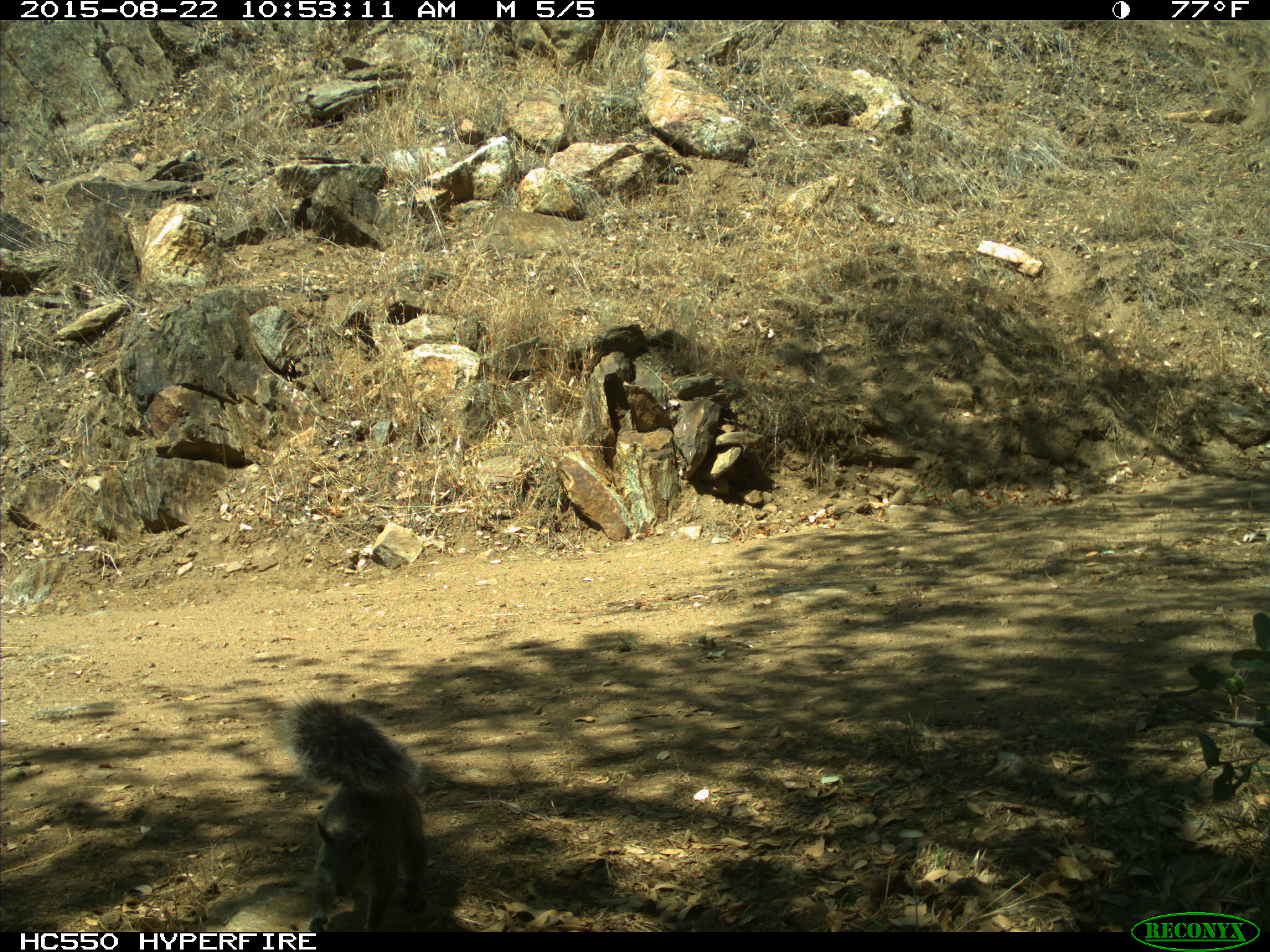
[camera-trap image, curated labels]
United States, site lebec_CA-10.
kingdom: Animalia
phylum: Chordata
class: Mammalia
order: Rodentia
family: Sciuridae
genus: Sciurus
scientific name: Sciurus carolinensis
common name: eastern gray squirrel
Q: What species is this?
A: Sciurus carolinensis (eastern gray squirrel).